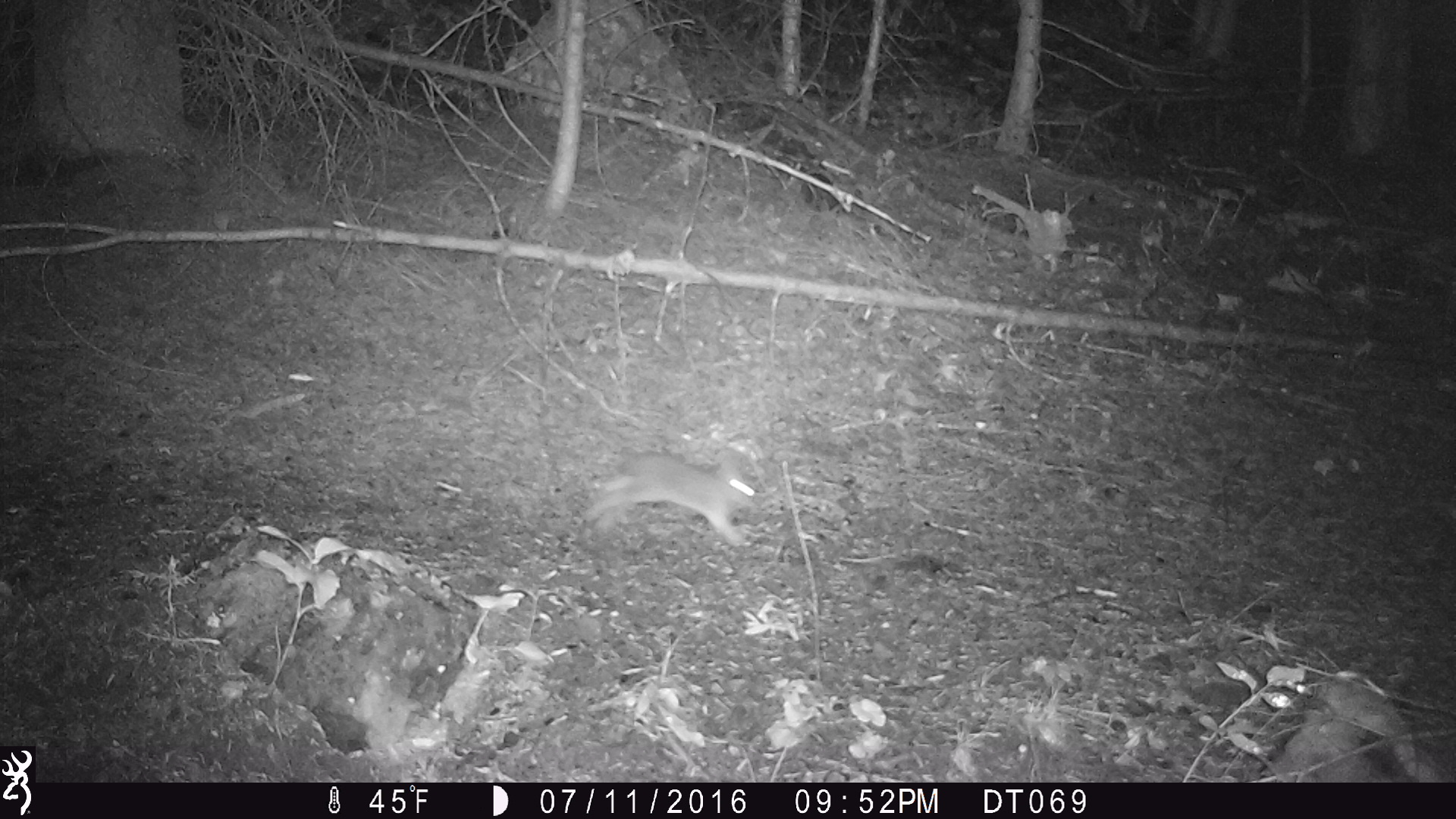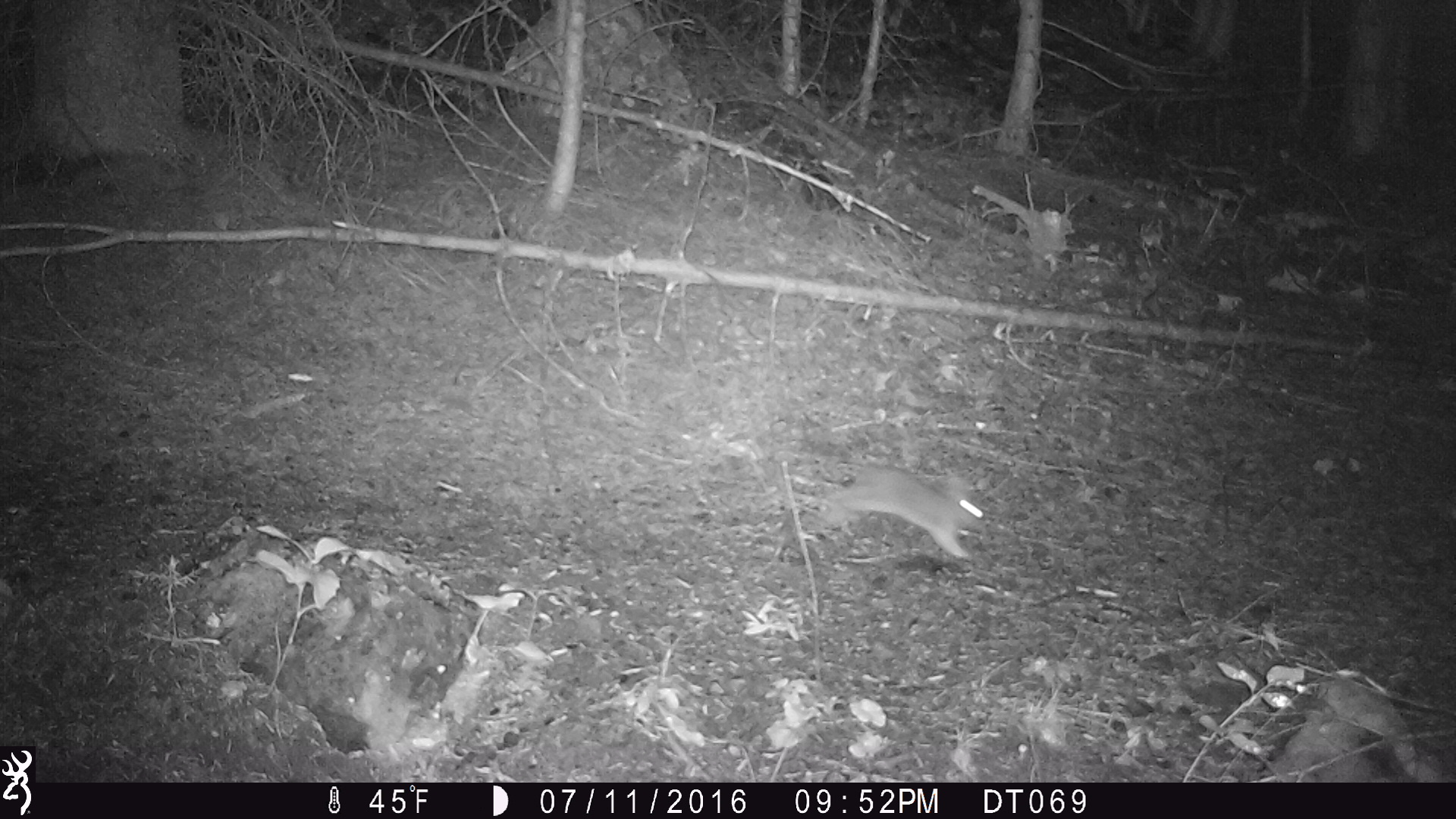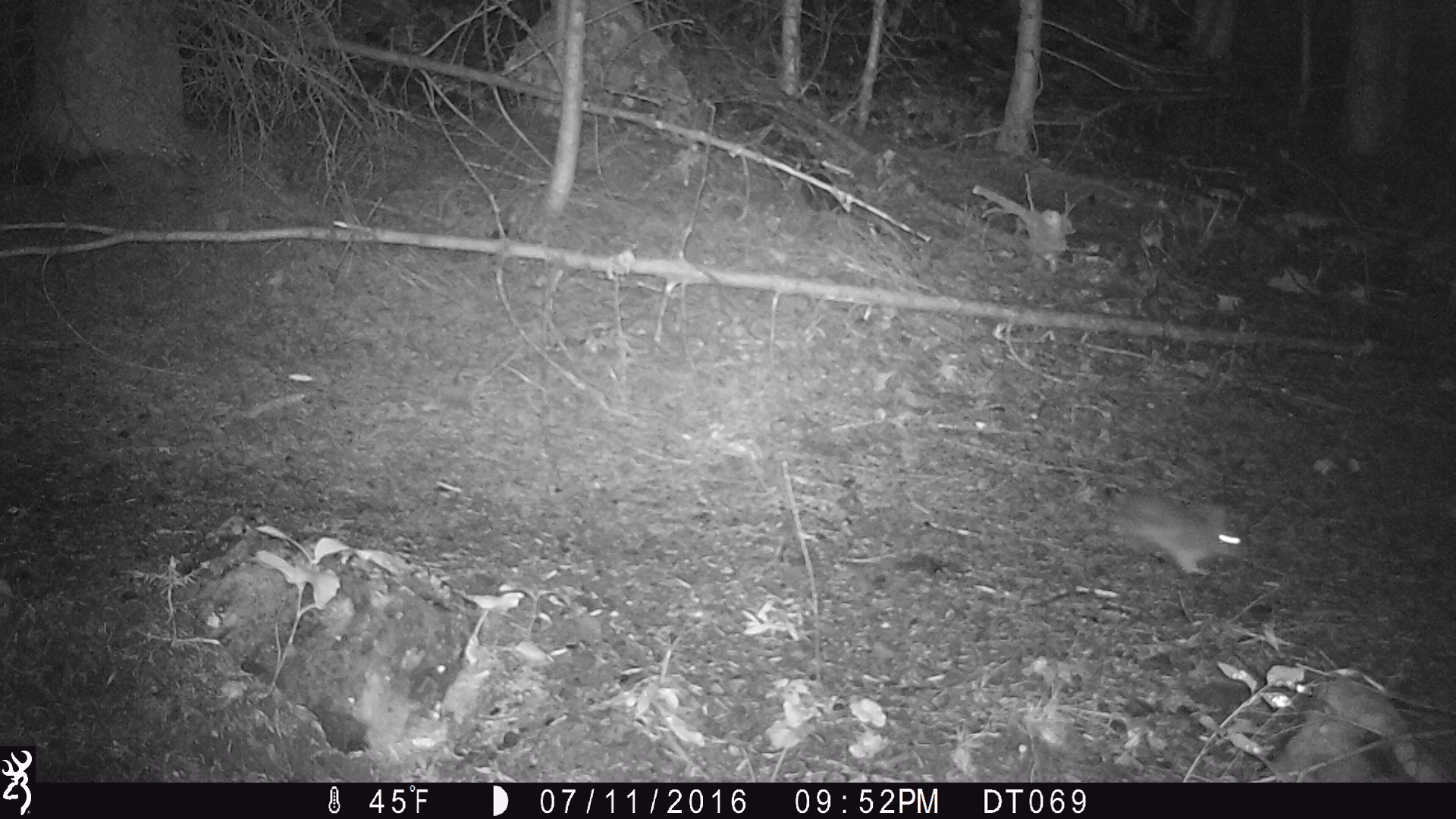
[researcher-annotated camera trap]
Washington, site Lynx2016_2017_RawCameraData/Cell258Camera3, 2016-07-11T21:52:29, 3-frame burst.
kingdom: Animalia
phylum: Chordata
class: Mammalia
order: Lagomorpha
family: Leporidae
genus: Lepus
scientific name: Lepus americanus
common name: snowshoe hare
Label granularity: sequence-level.